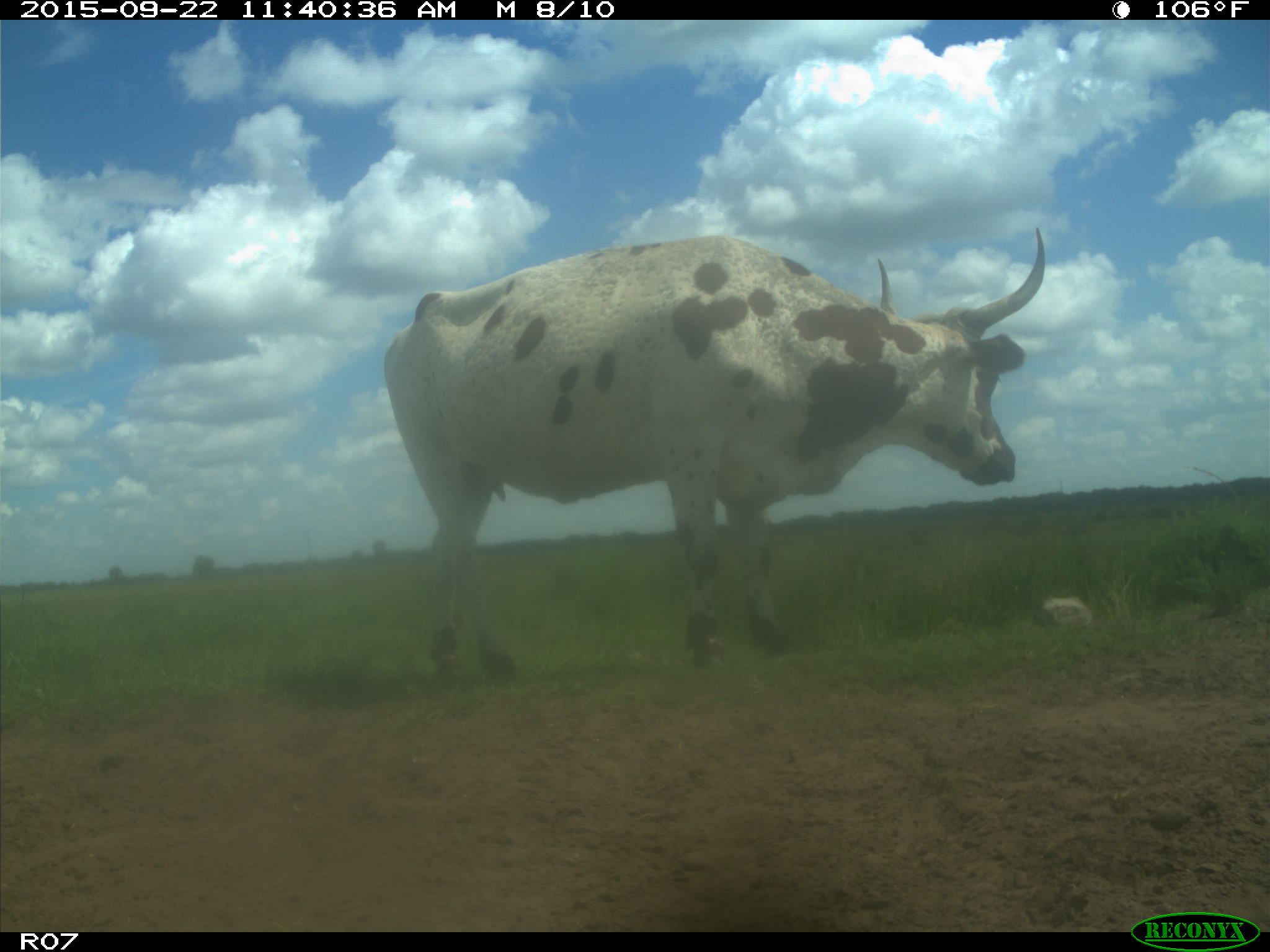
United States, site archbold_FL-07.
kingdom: Animalia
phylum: Chordata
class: Mammalia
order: Artiodactyla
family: Bovidae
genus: Bos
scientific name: Bos taurus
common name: domestic cow